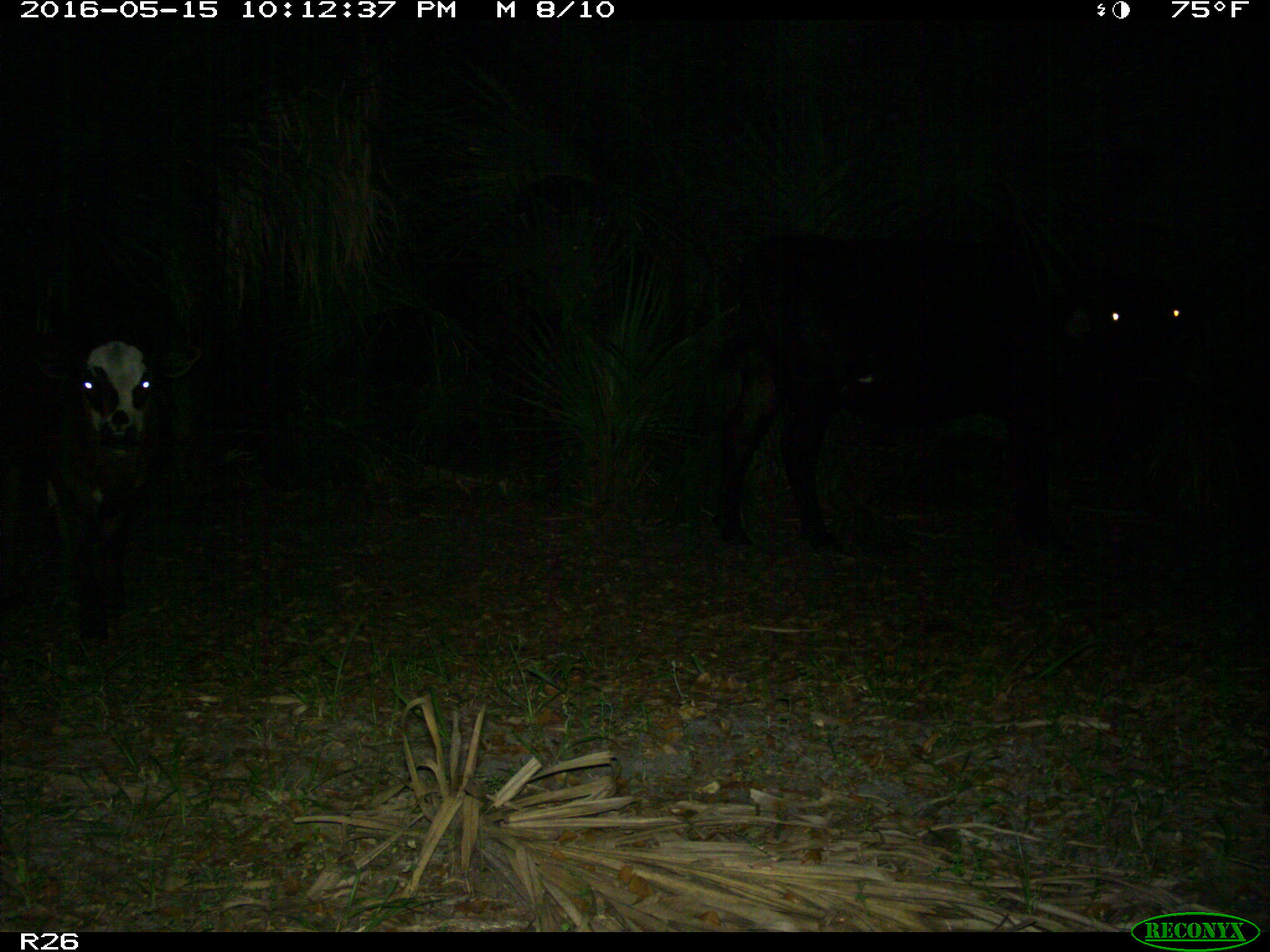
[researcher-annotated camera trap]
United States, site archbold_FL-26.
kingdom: Animalia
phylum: Chordata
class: Mammalia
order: Artiodactyla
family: Bovidae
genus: Bos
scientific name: Bos taurus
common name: domestic cow